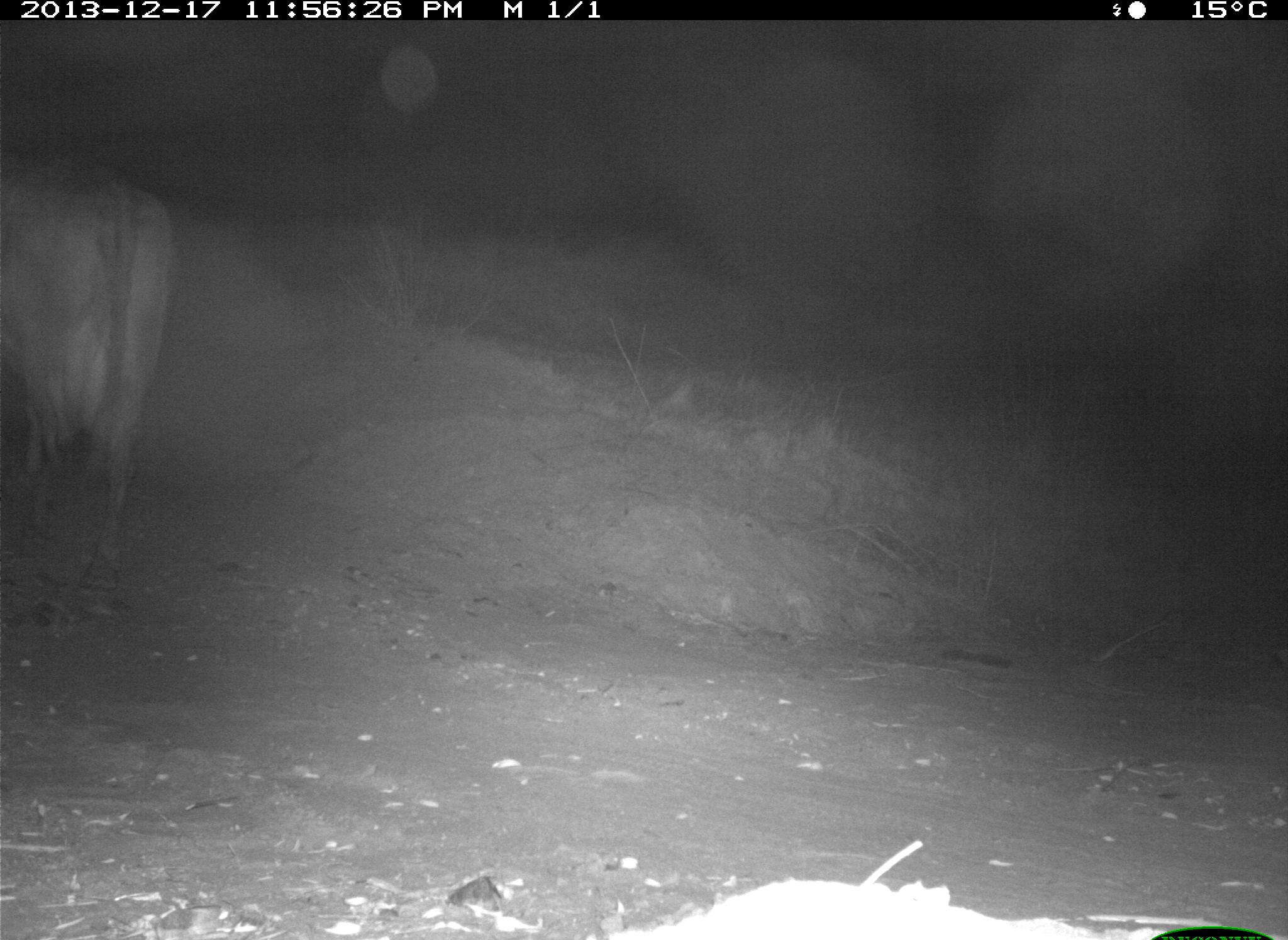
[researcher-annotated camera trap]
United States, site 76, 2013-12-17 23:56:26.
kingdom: Animalia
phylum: Chordata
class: Mammalia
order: Artiodactyla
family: Bovidae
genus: Bos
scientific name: Bos taurus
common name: cow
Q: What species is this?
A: Cow (Bos taurus).